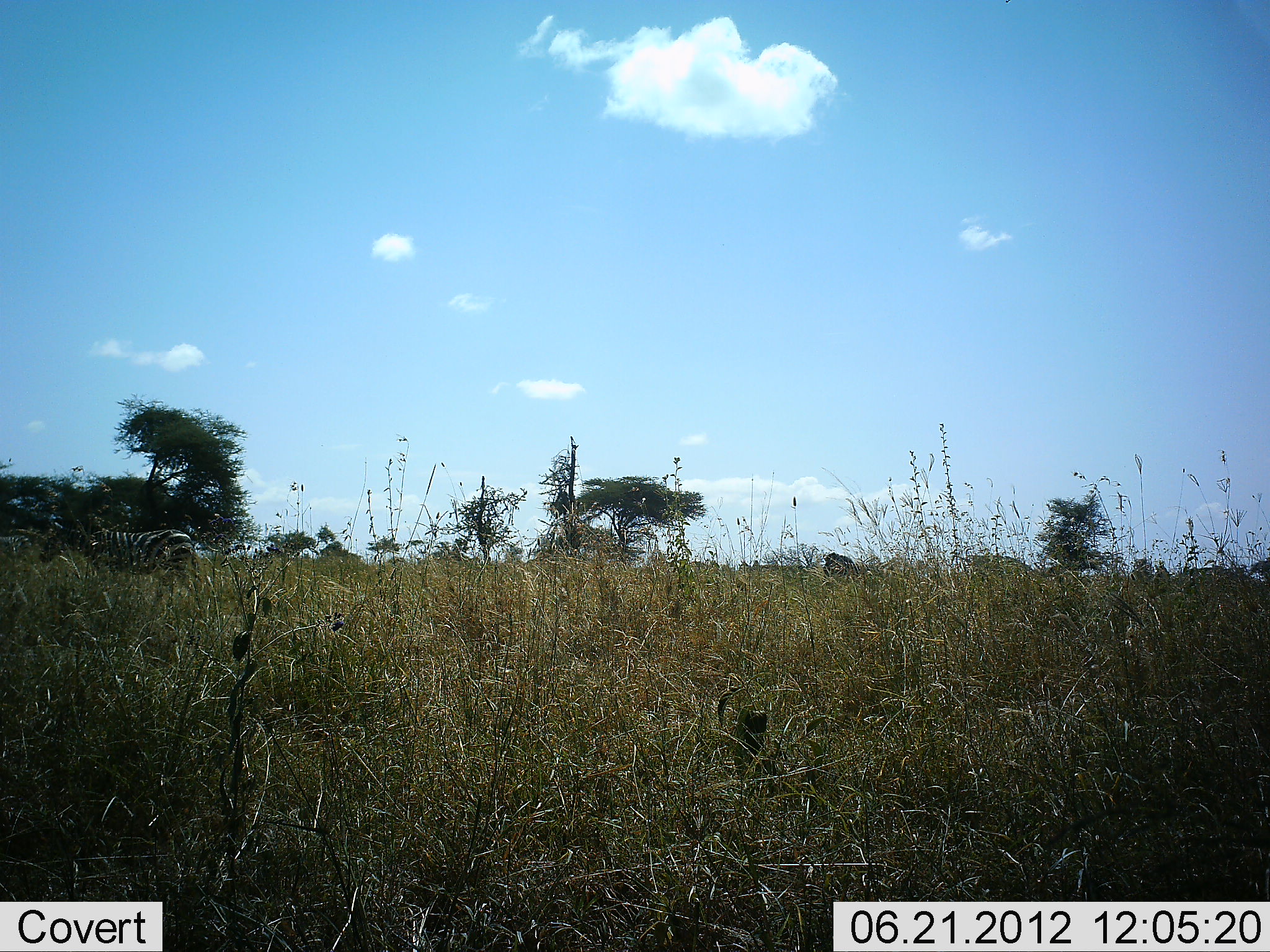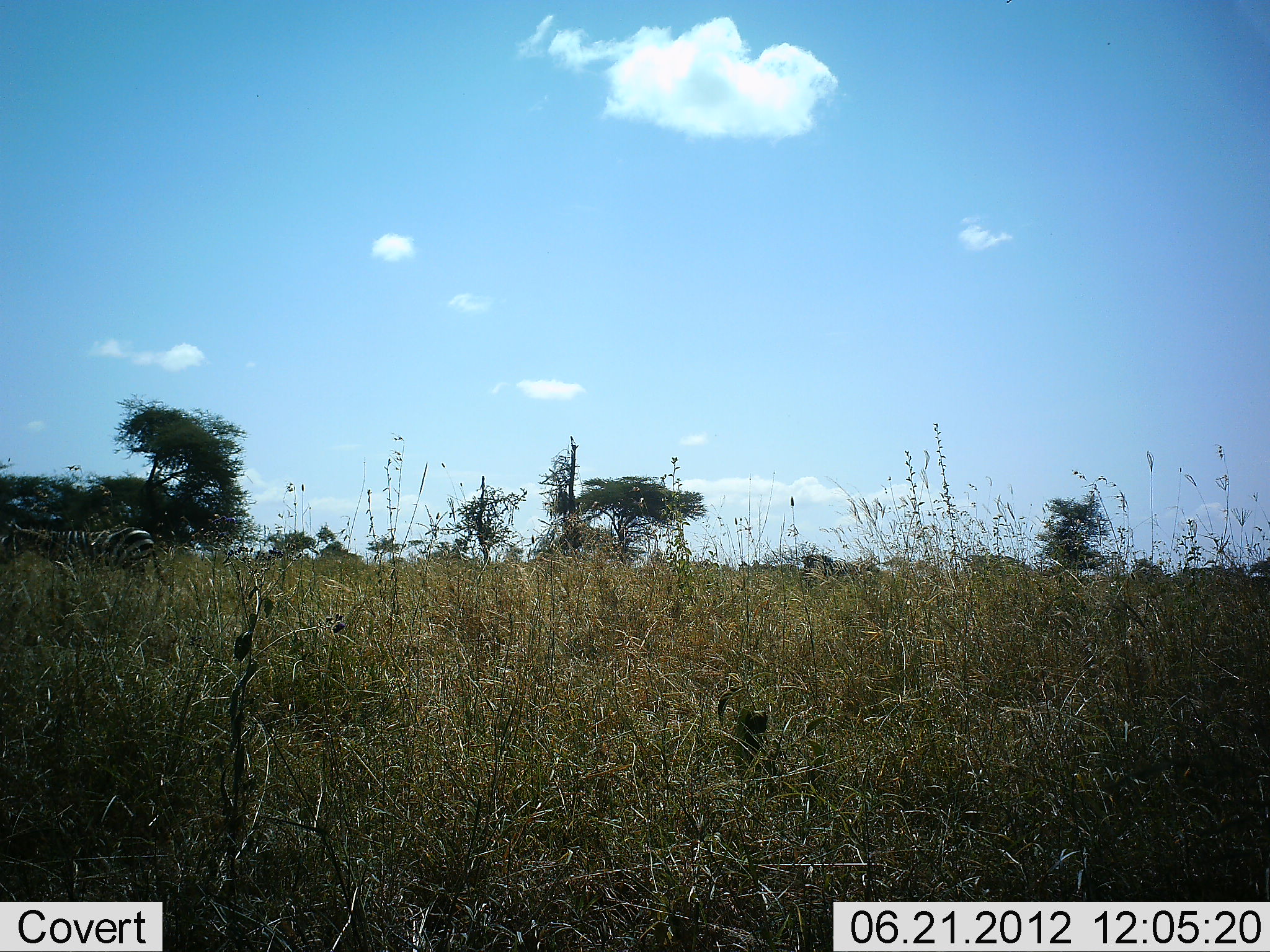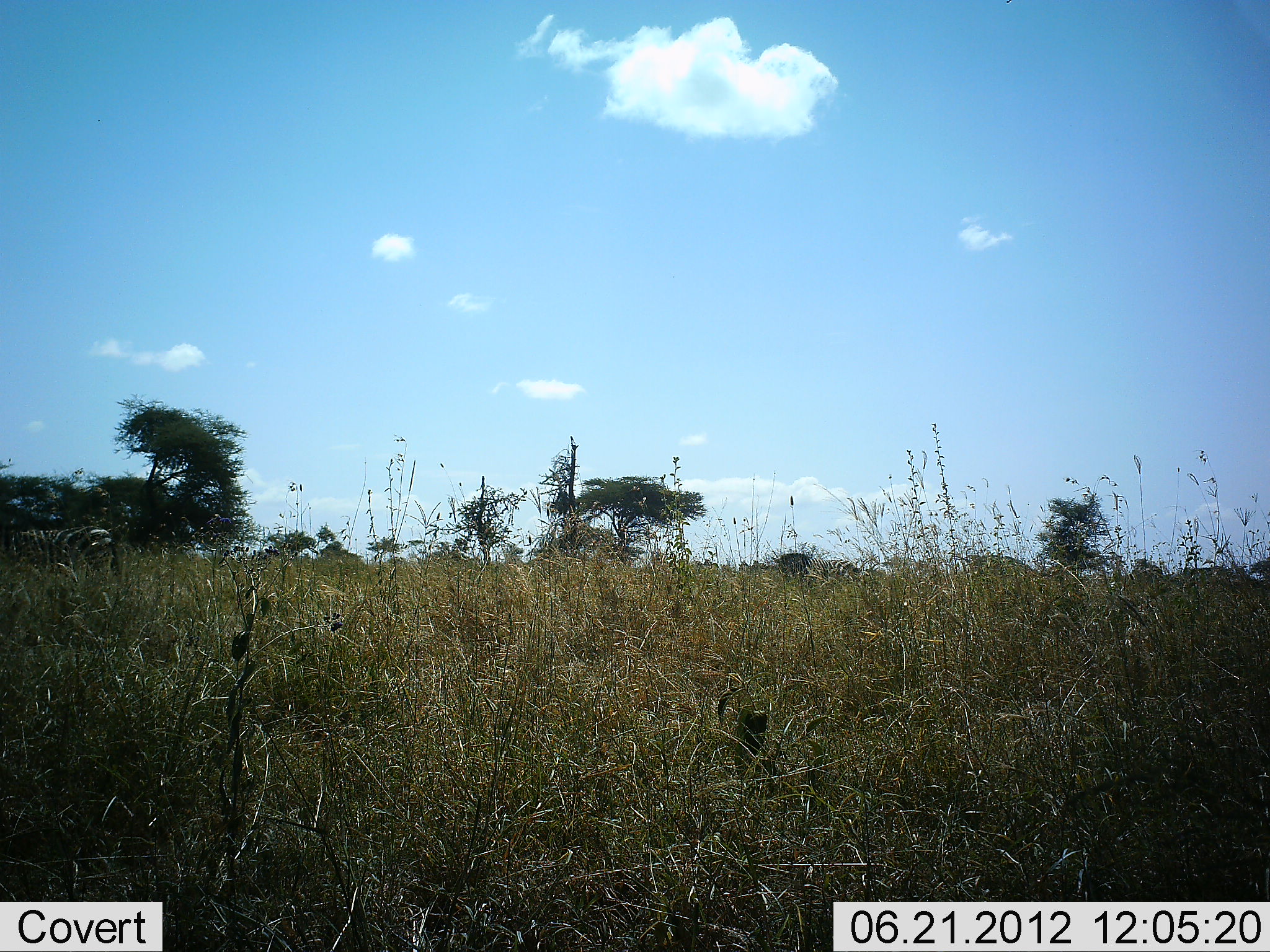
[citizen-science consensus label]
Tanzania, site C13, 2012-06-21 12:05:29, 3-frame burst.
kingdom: Animalia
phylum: Chordata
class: Mammalia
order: Perissodactyla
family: Equidae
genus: Equus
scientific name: Equus quagga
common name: plains zebra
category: zebra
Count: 2.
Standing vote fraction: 10%.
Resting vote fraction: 0%.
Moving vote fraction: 100%.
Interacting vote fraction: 0%.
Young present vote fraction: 0%.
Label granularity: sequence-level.